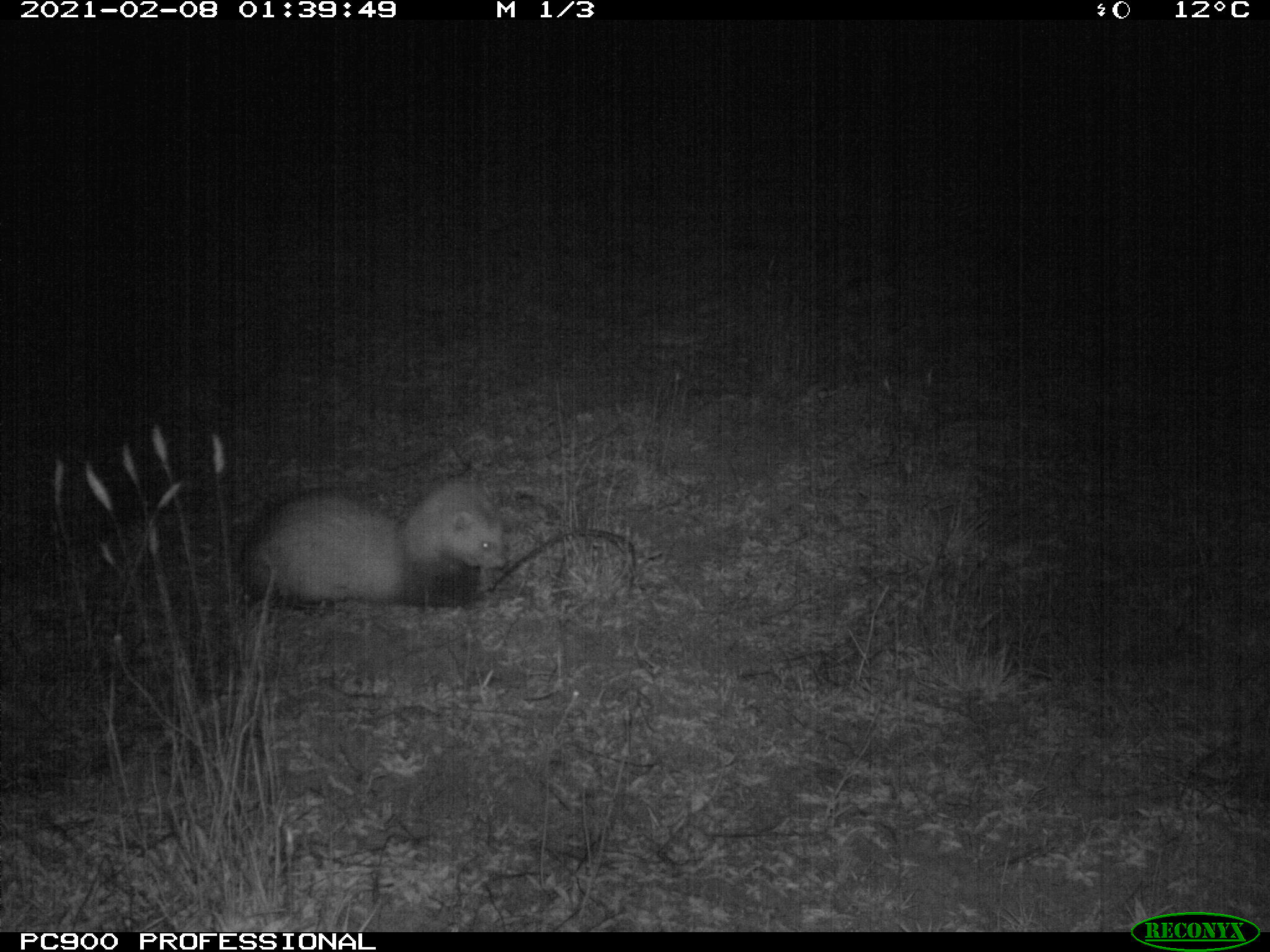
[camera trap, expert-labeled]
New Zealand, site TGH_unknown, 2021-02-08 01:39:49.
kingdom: Animalia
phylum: Chordata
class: Mammalia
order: Carnivora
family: Mustelidae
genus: Mustela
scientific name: Mustela furo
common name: ferret